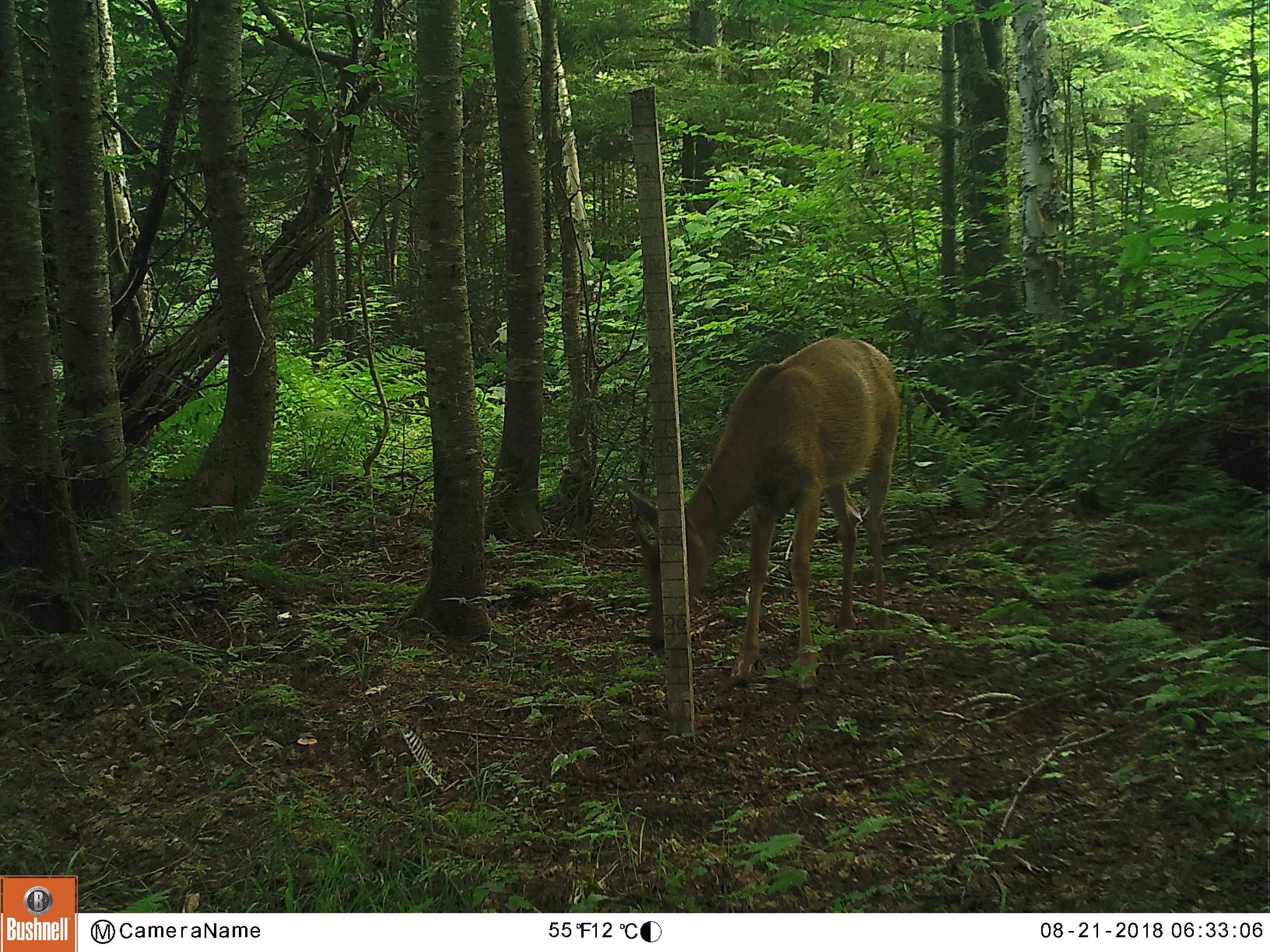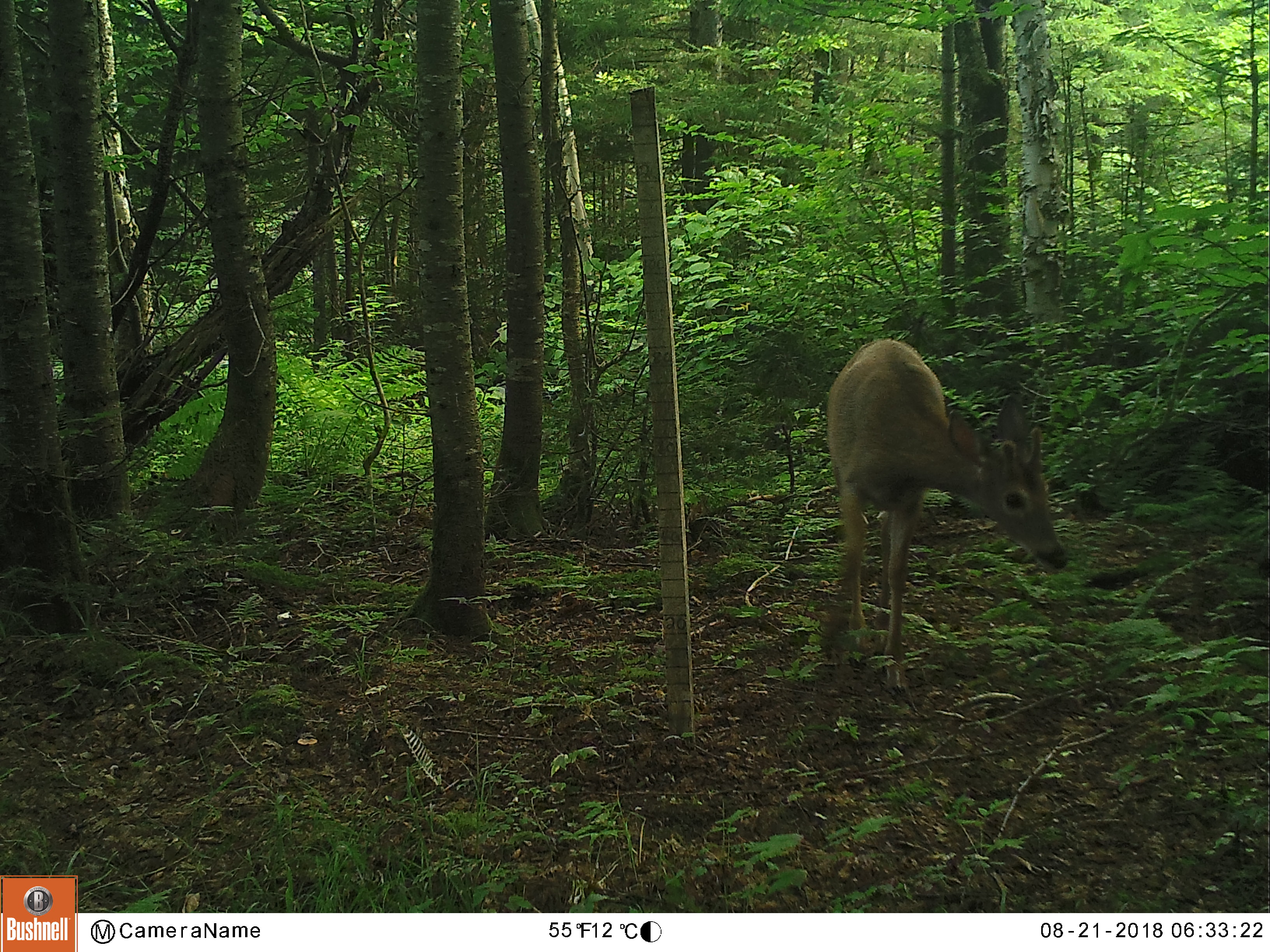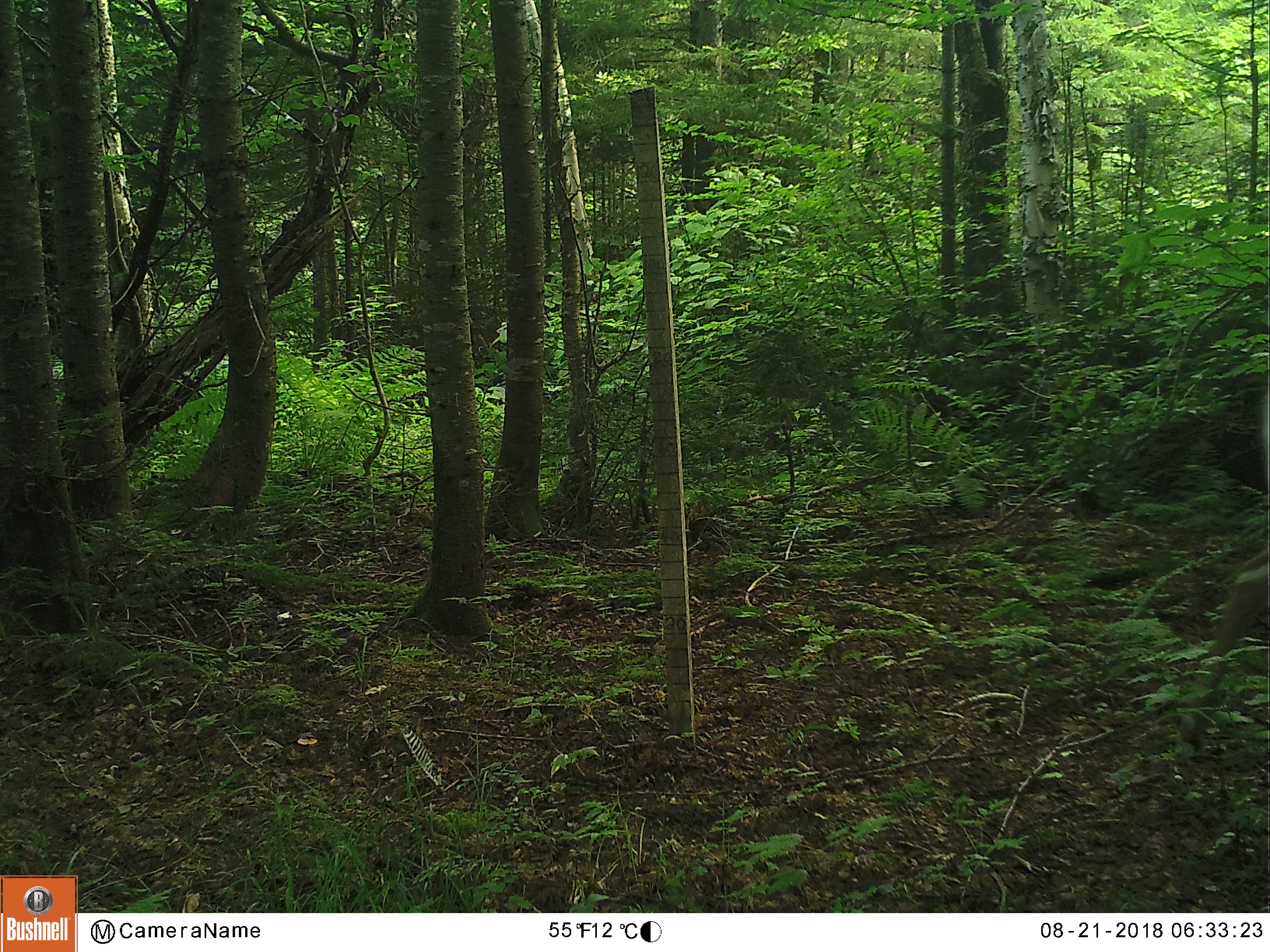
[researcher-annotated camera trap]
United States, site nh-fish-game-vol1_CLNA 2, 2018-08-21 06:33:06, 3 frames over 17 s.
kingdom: Animalia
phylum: Chordata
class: Mammalia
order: Artiodactyla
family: Cervidae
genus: Odocoileus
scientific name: Odocoileus virginianus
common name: white-tailed deer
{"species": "white-tailed deer (Odocoileus virginianus)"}